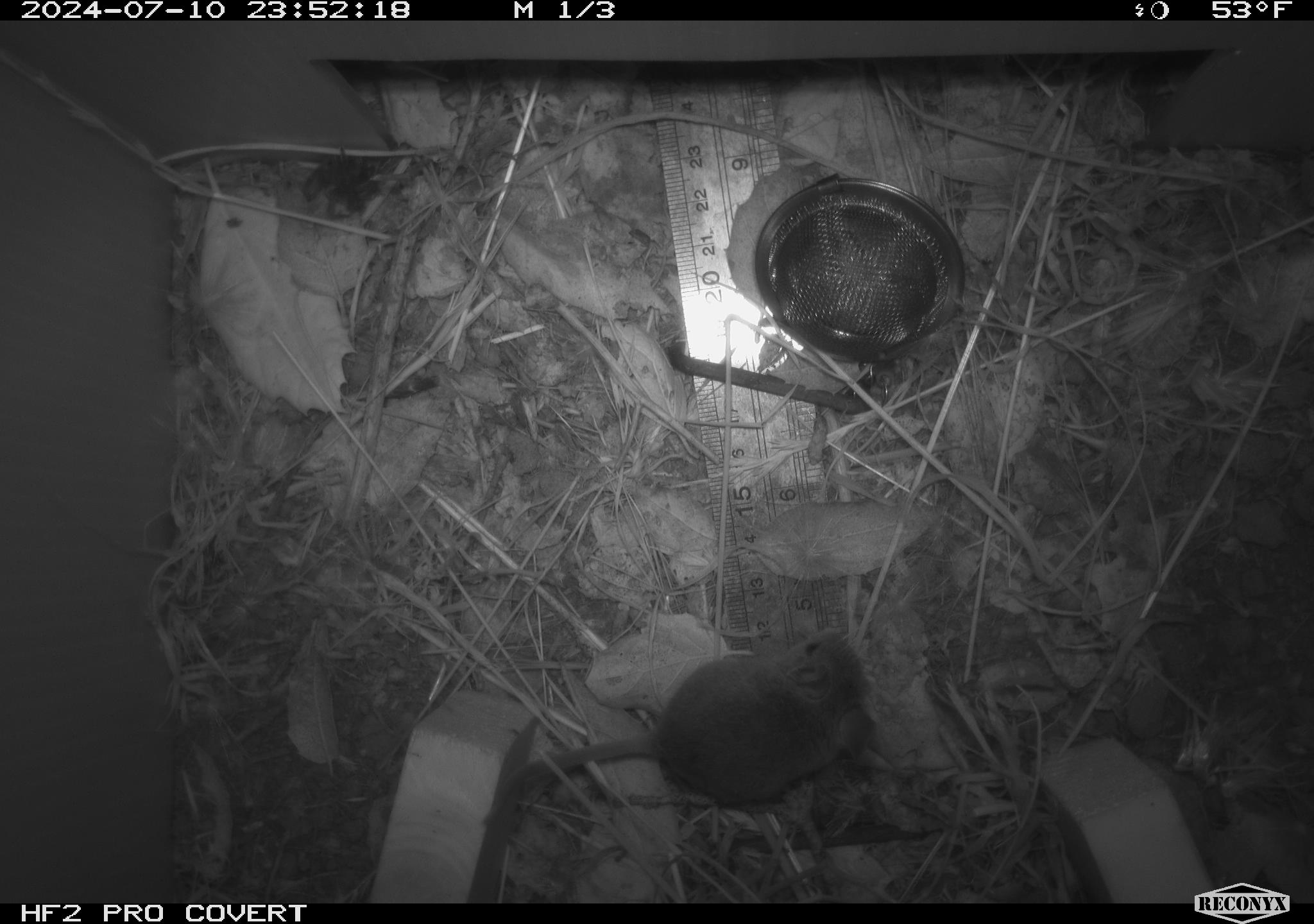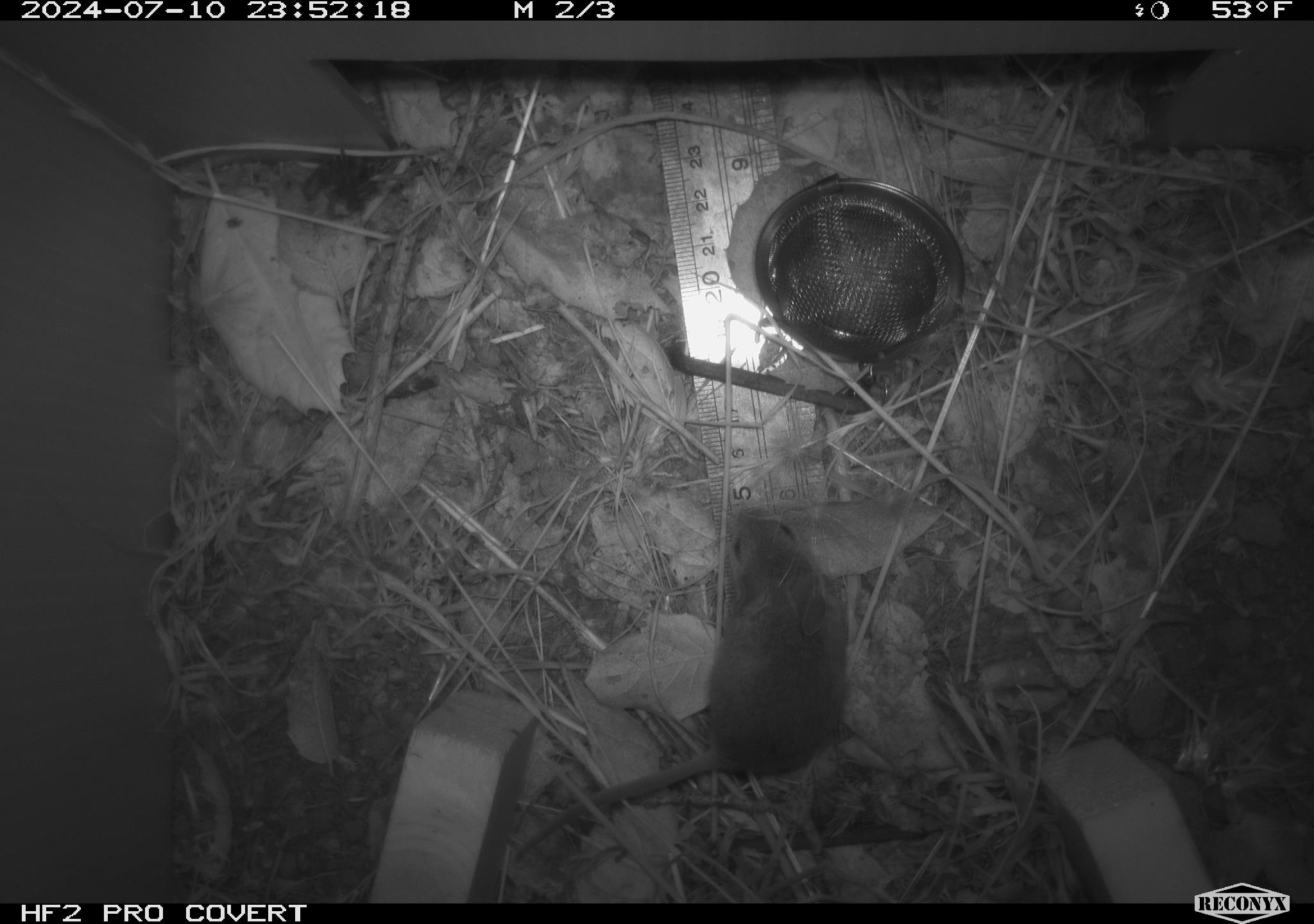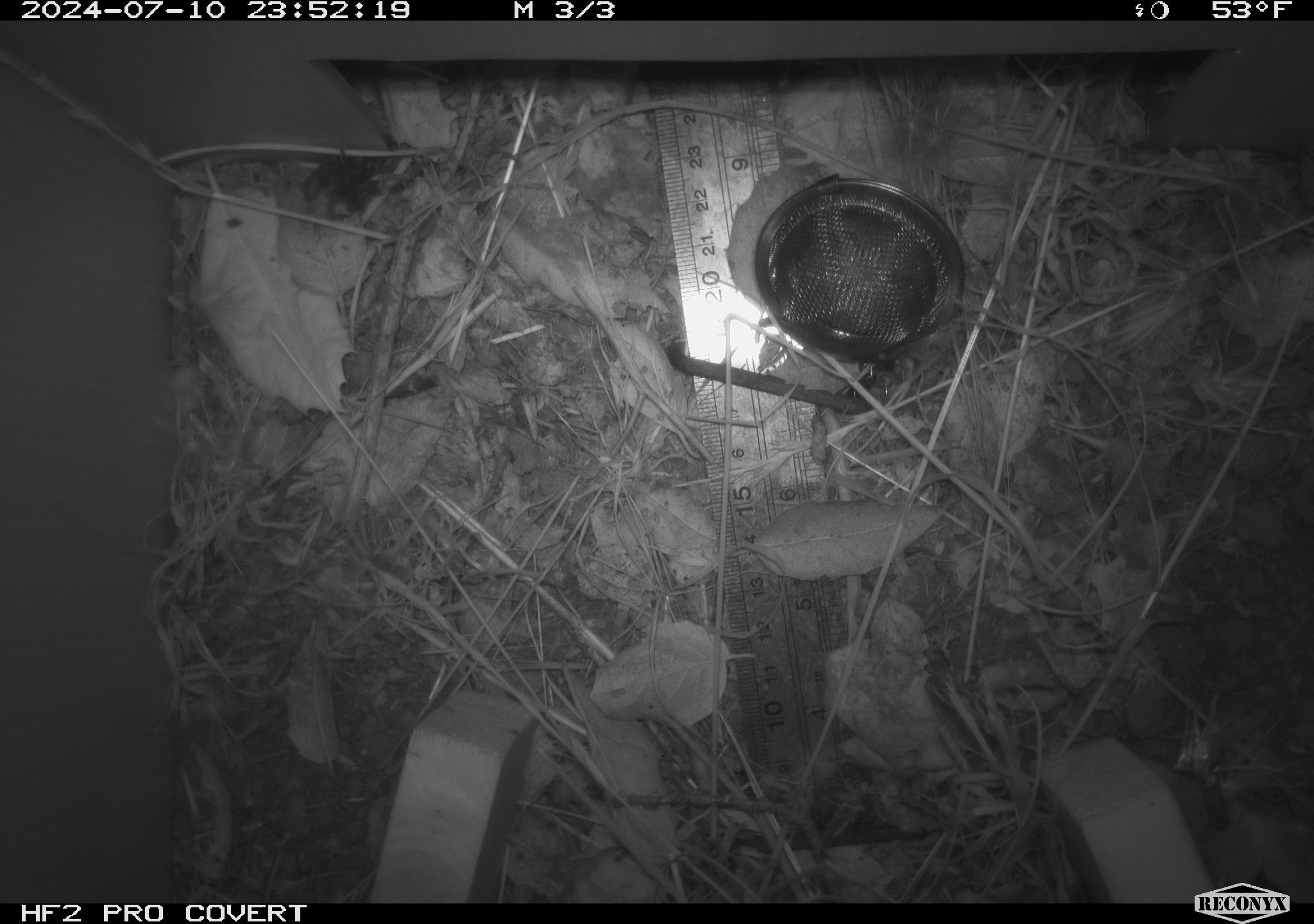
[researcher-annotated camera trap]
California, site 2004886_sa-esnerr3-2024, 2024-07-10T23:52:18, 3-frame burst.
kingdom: Animalia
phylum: Chordata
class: Mammalia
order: Rodentia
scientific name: Rodentia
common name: rodent